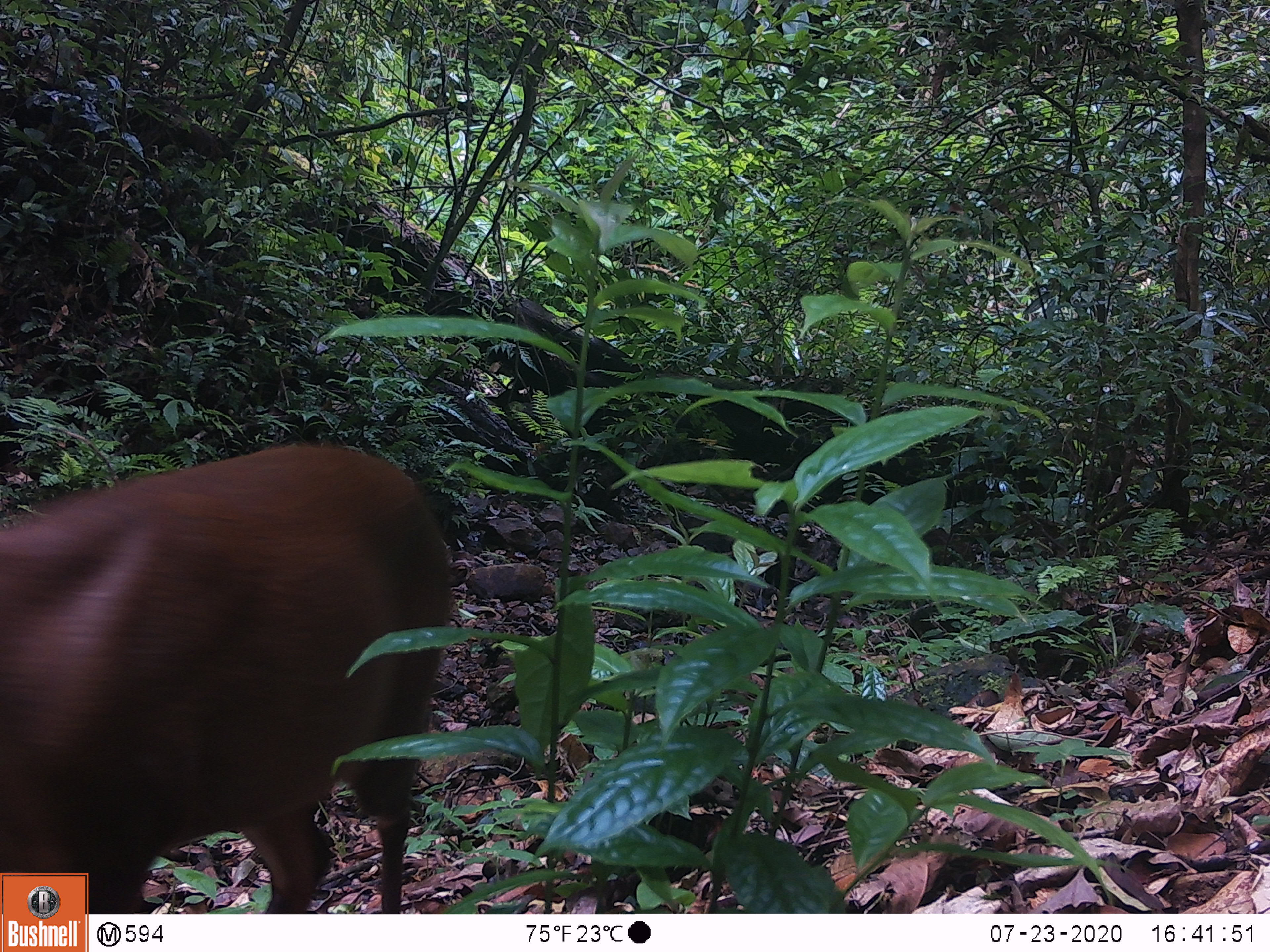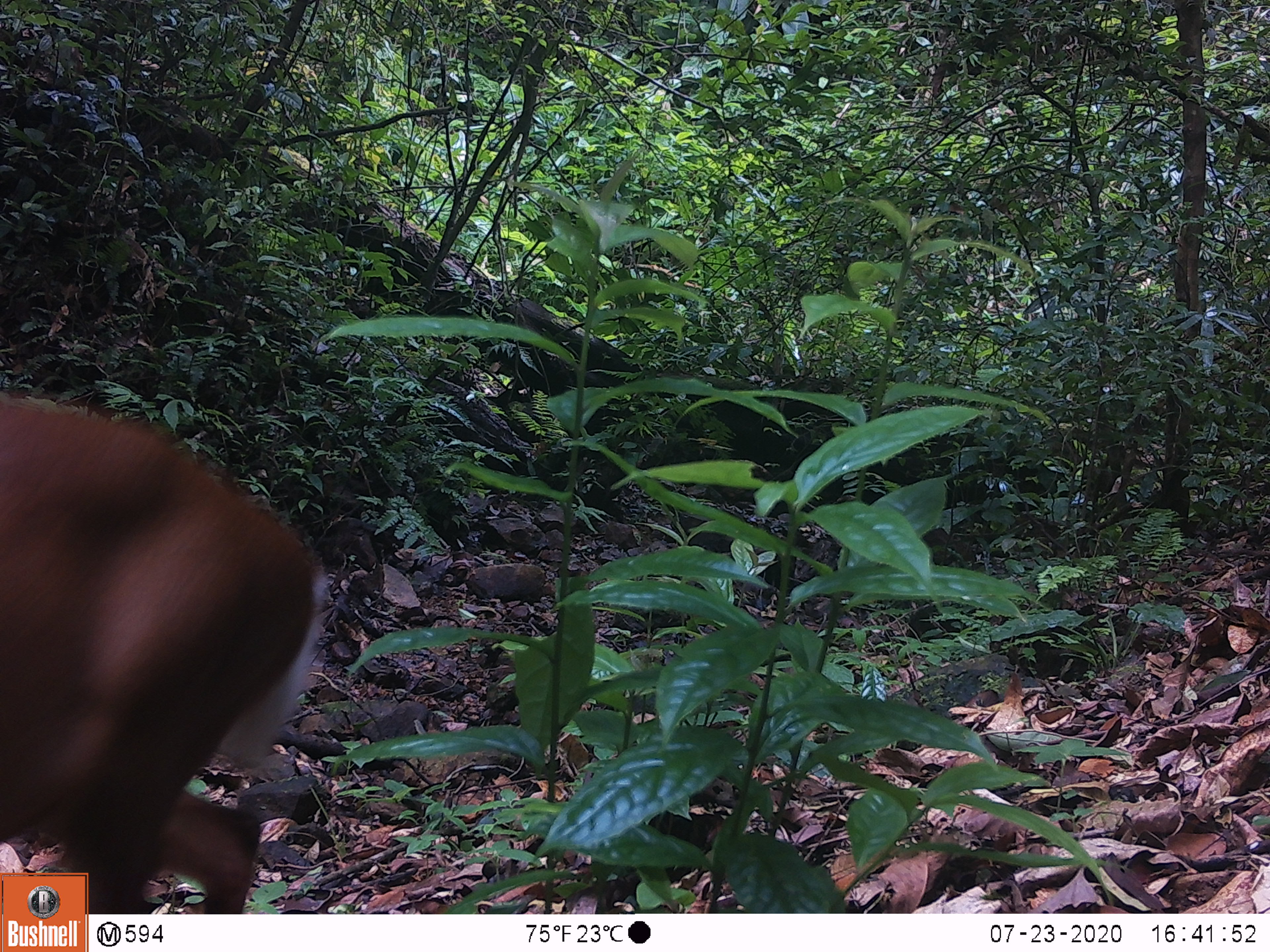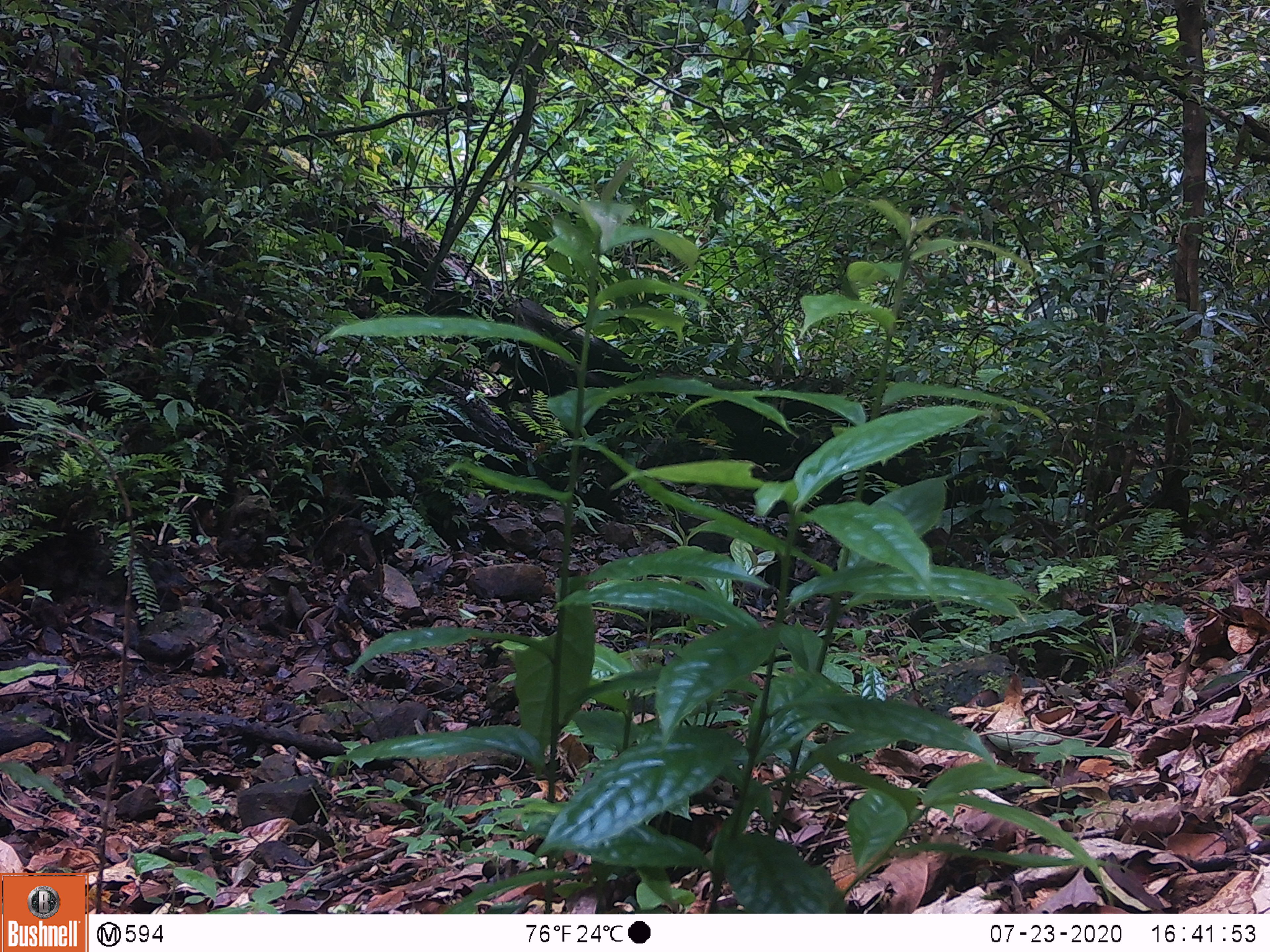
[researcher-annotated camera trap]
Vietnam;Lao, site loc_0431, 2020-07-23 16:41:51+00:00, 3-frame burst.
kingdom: Animalia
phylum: Chordata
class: Mammalia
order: Artiodactyla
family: Cervidae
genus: Muntiacus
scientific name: Muntiacus rooseveltorum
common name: roosevelt's muntjac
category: roosevelts muntjac group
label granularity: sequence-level